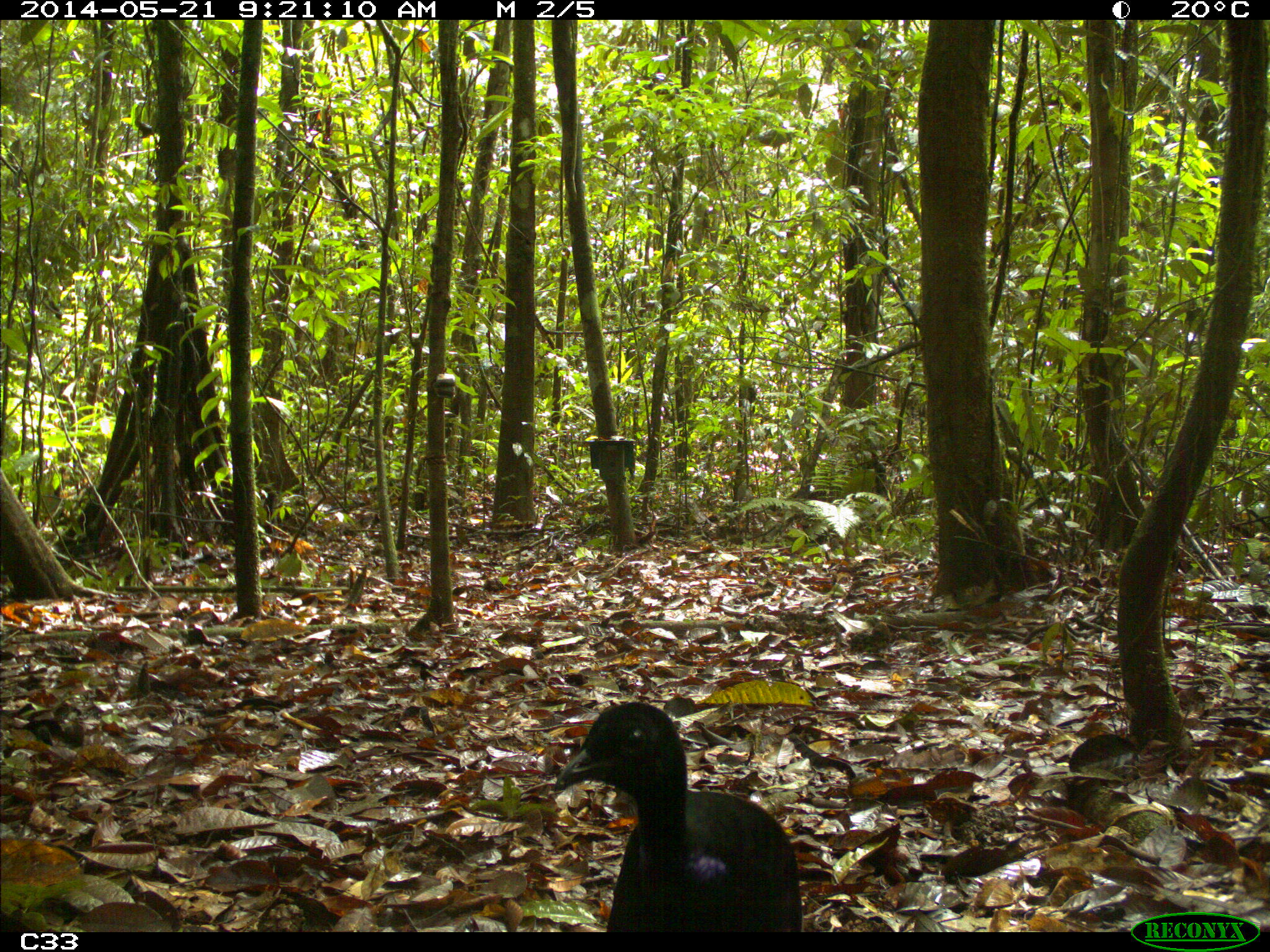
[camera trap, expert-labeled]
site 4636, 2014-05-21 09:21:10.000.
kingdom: Animalia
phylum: Chordata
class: Aves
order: Gruiformes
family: Psophiidae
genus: Psophia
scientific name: Psophia crepitans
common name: gray-winged trumpeter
Psophia crepitans (gray-winged trumpeter), count 2, age adult.